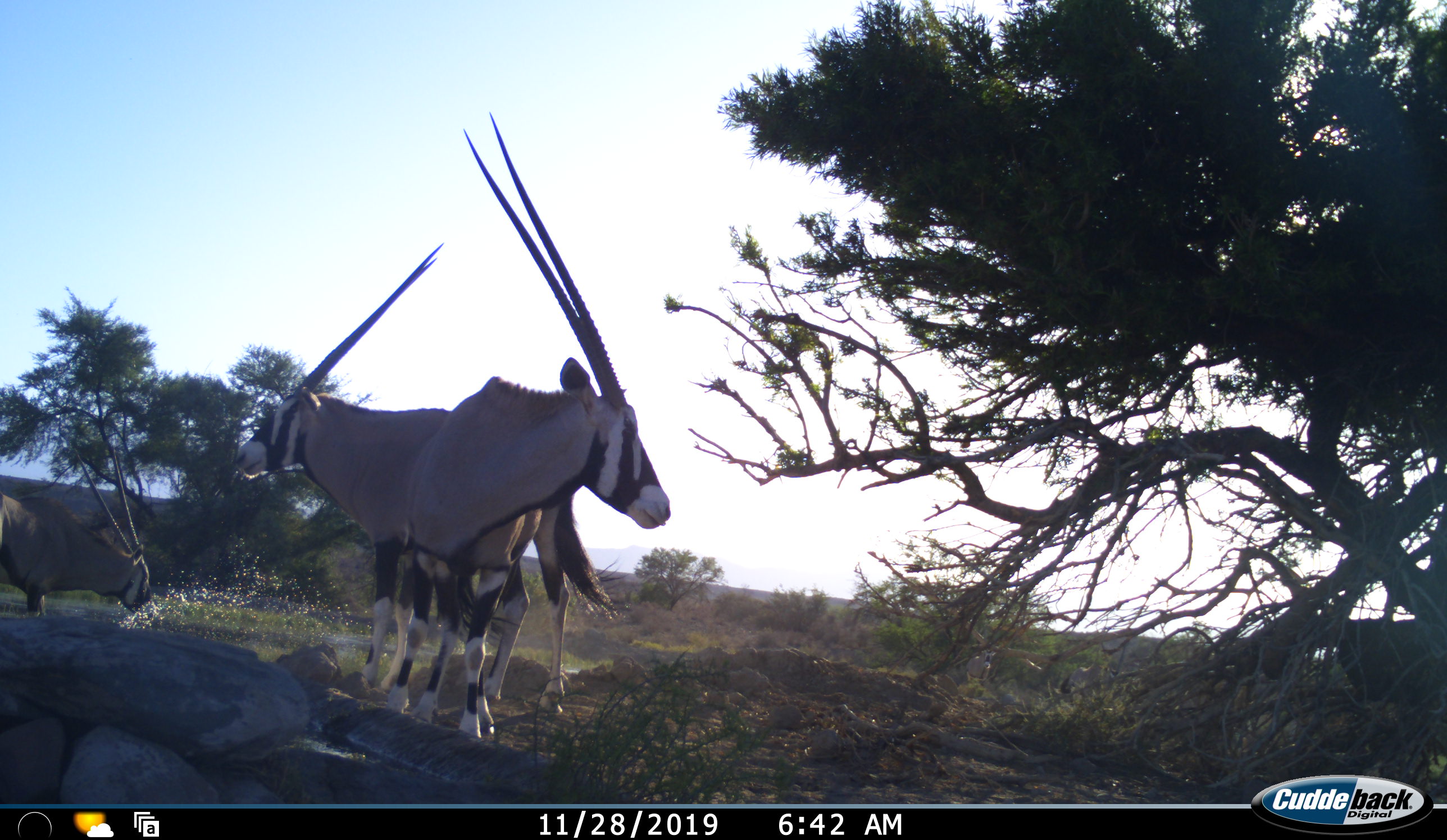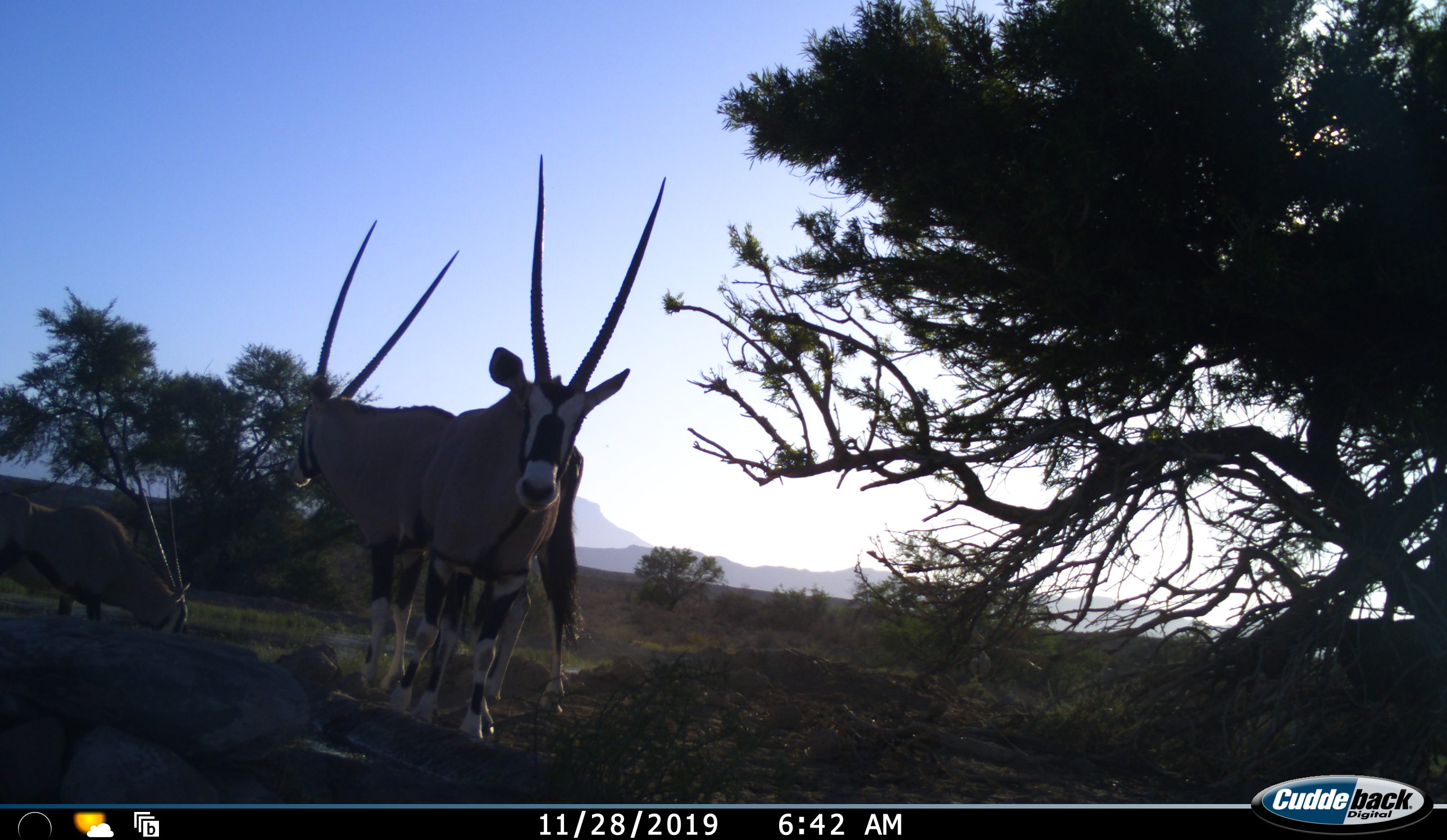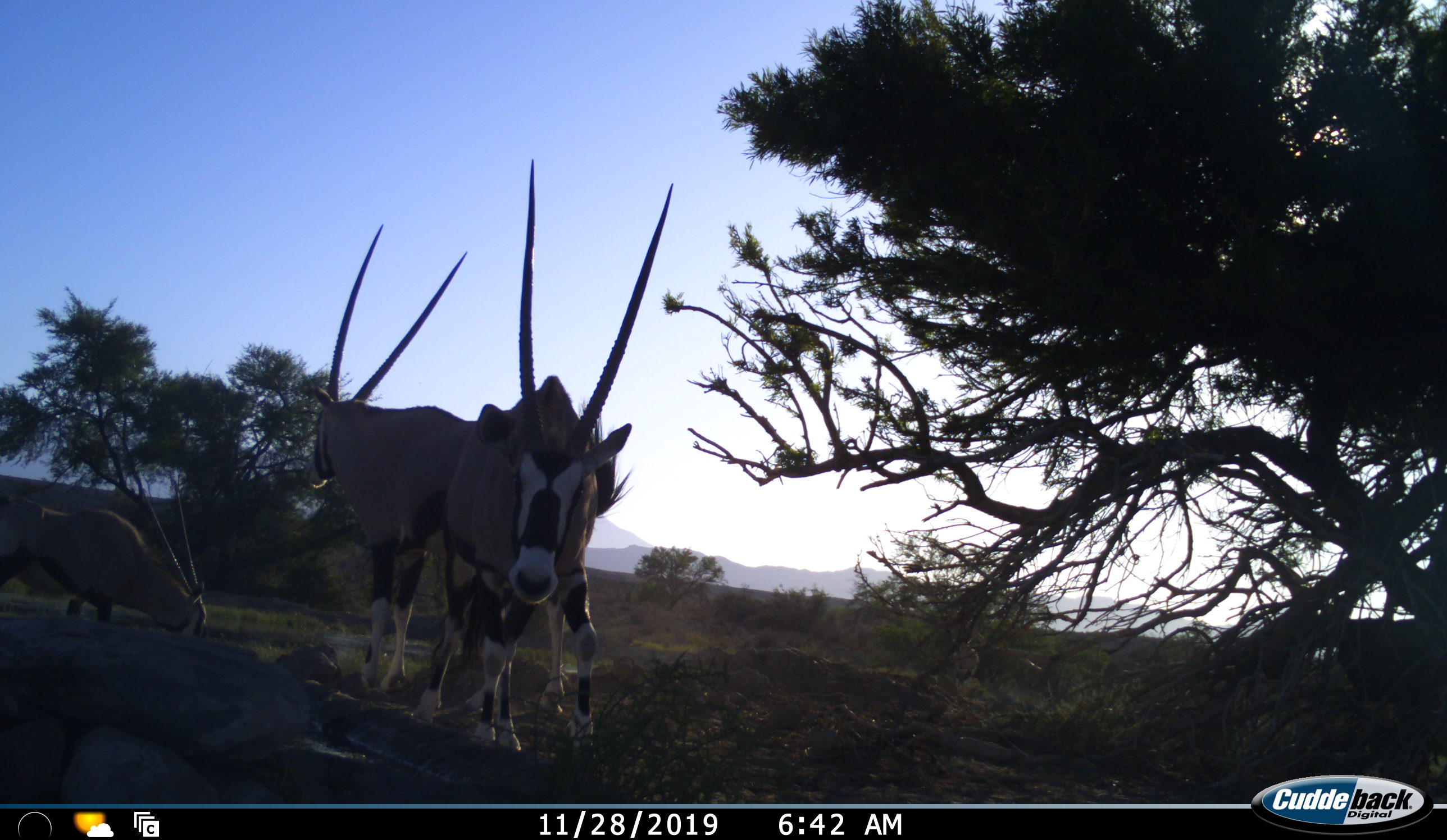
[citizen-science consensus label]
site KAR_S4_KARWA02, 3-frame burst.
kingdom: Animalia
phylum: Chordata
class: Mammalia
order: Artiodactyla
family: Bovidae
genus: Oryx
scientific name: Oryx gazella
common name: gemsbok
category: oryx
Oryx (gemsbok) (Oryx gazella), count 3. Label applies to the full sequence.